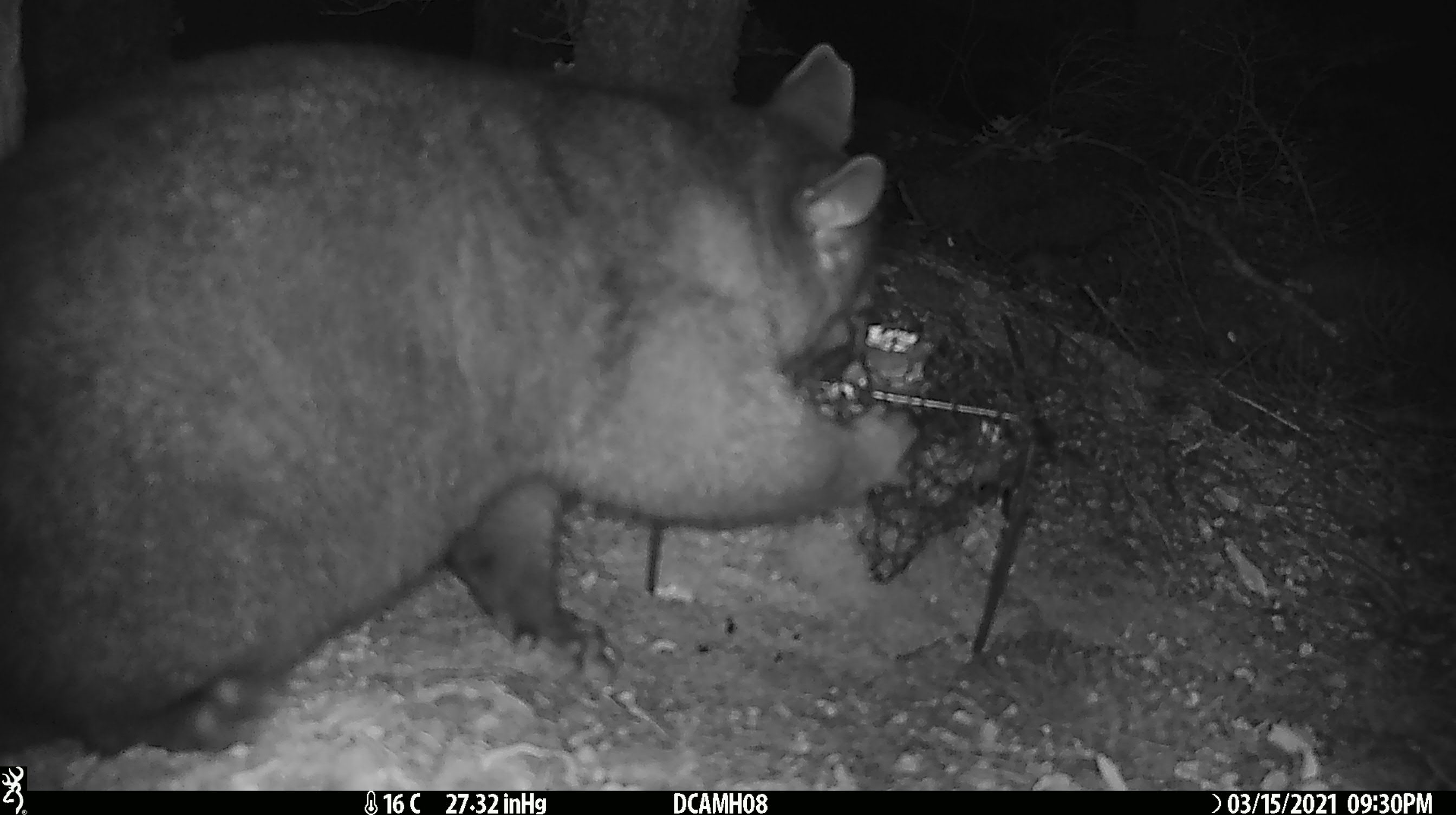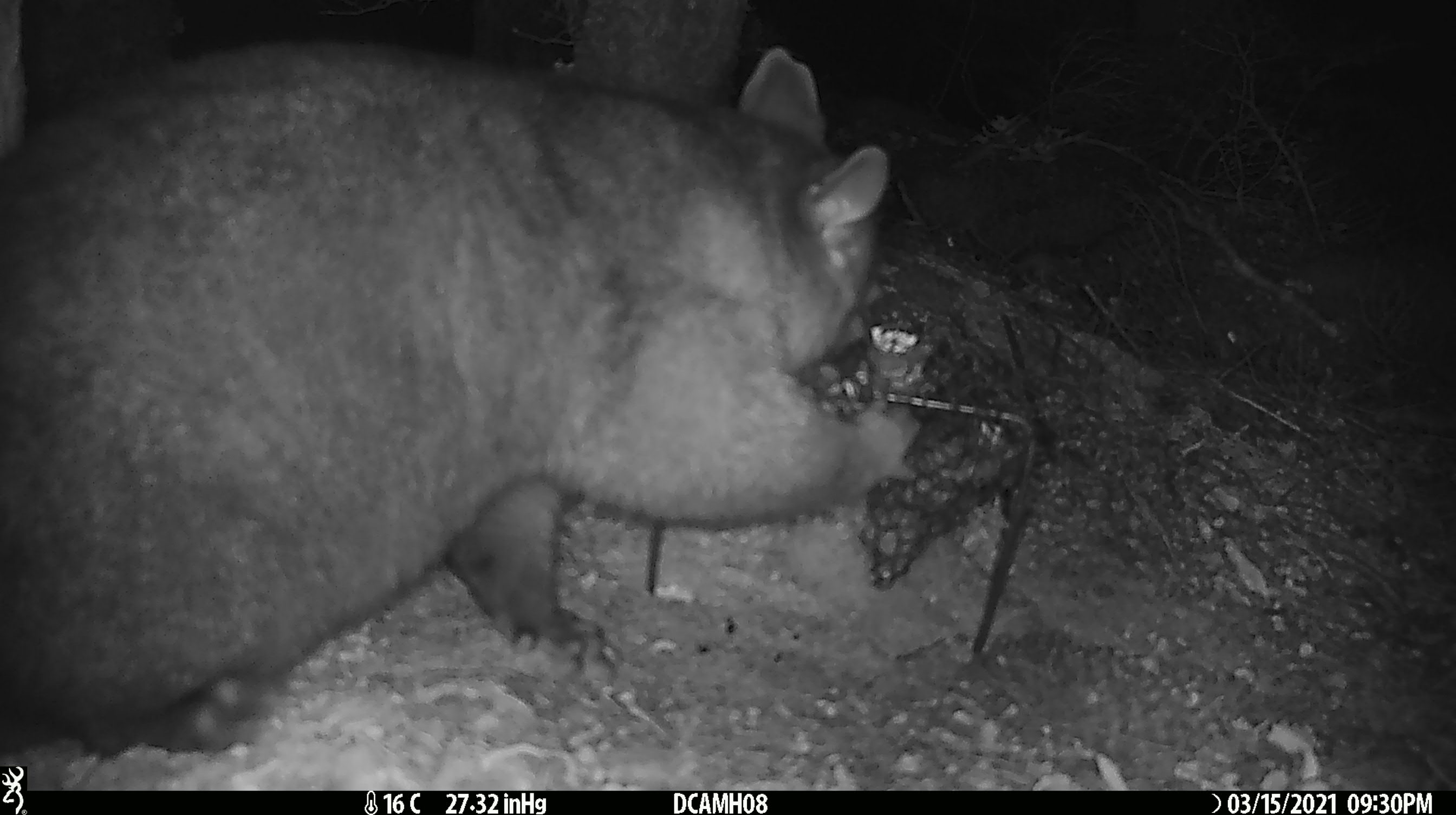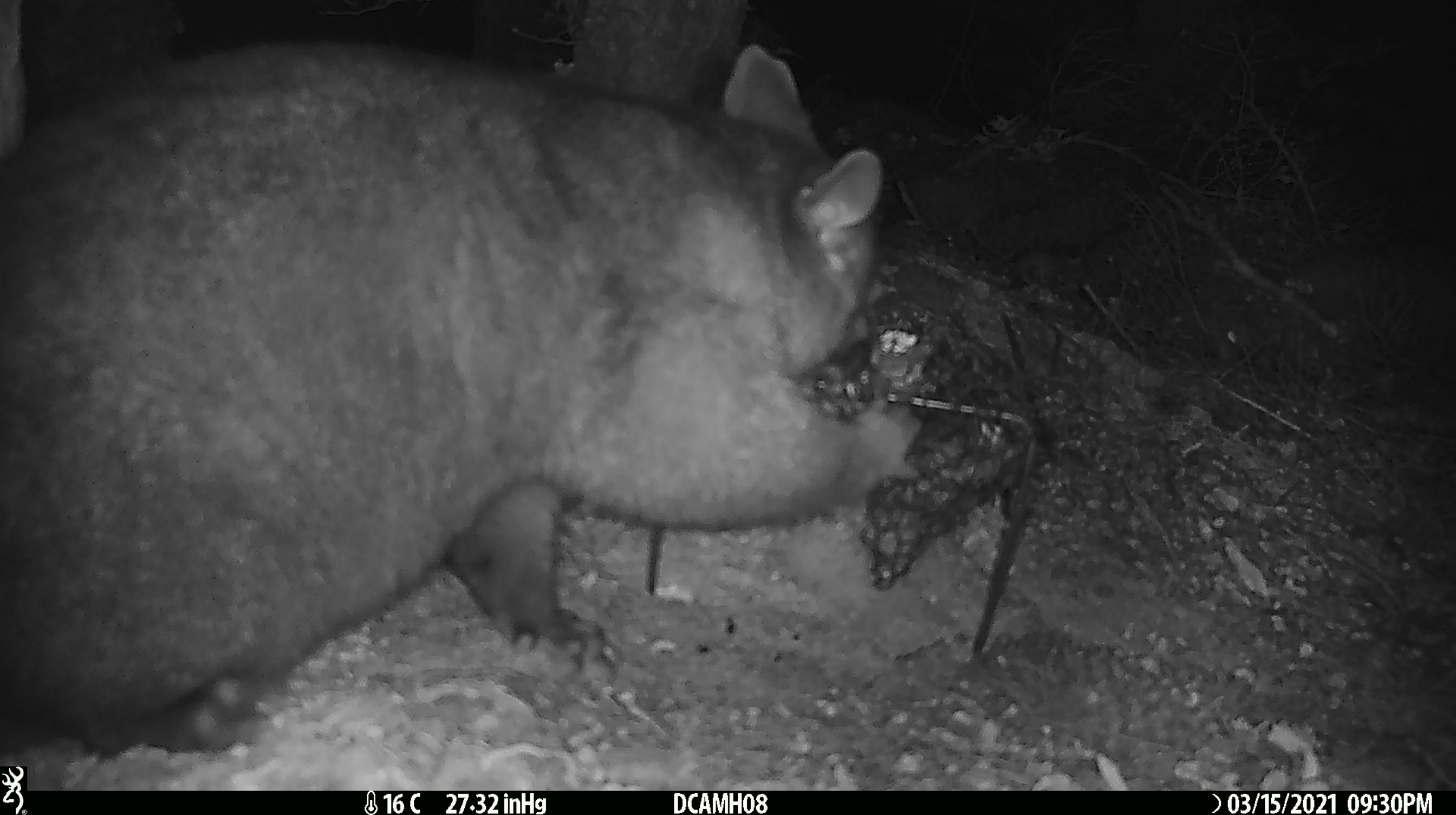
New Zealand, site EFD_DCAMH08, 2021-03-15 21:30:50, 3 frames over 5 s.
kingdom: Animalia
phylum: Chordata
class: Mammalia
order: Diprotodontia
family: Phalangeridae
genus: Trichosurus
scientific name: Trichosurus vulpecula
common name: common brushtail possum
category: possum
Possum (common brushtail possum) (Trichosurus vulpecula).